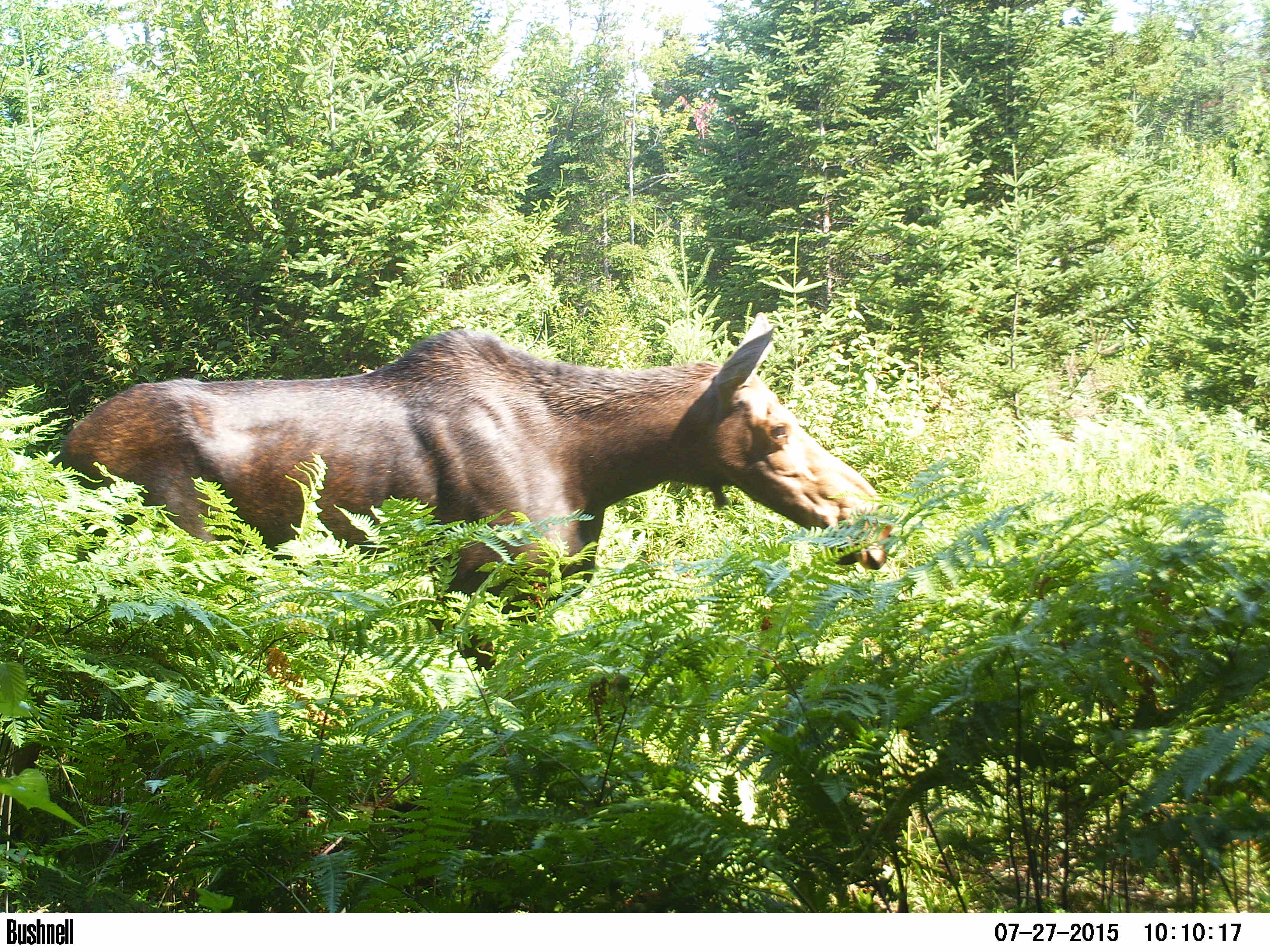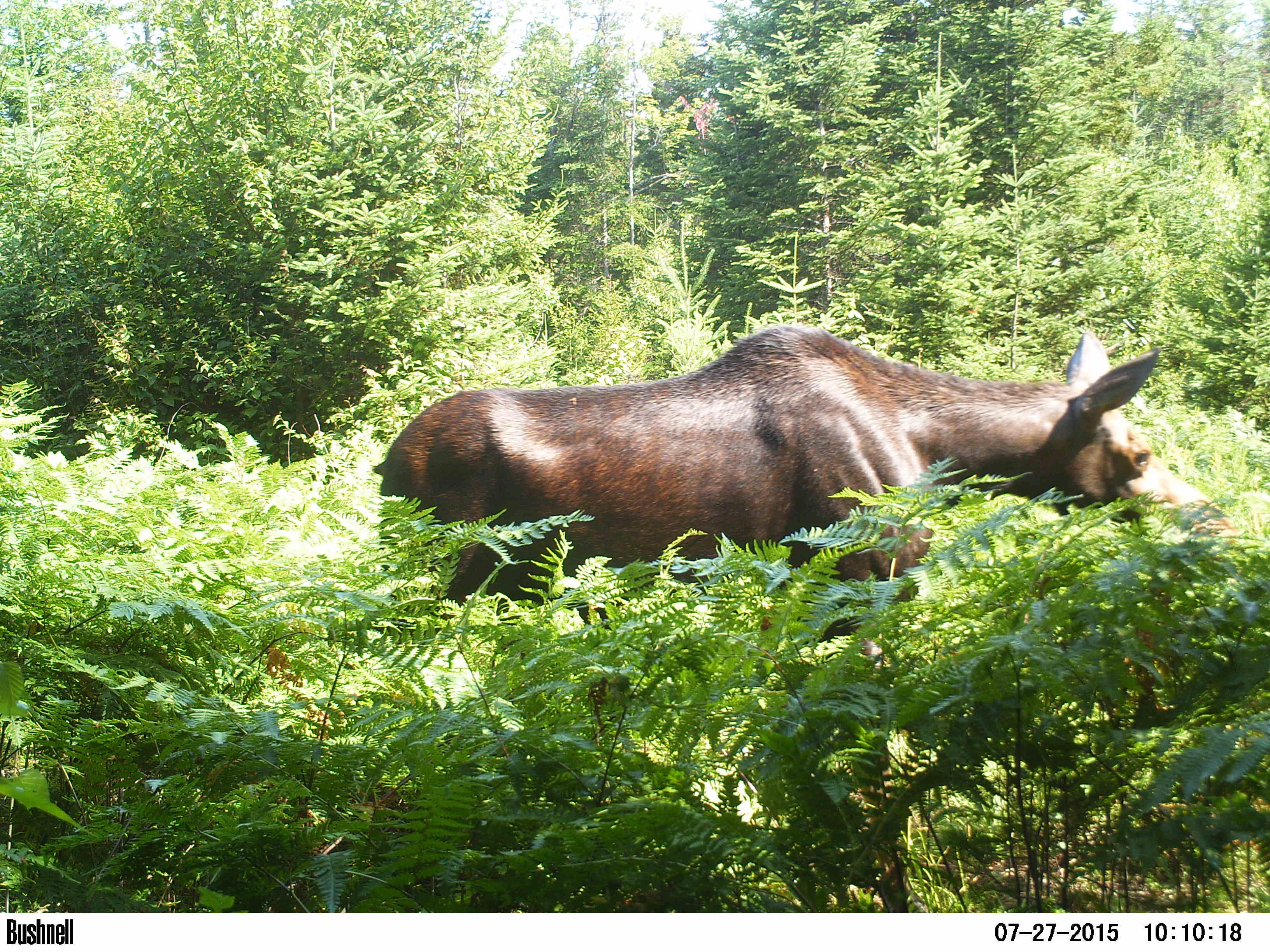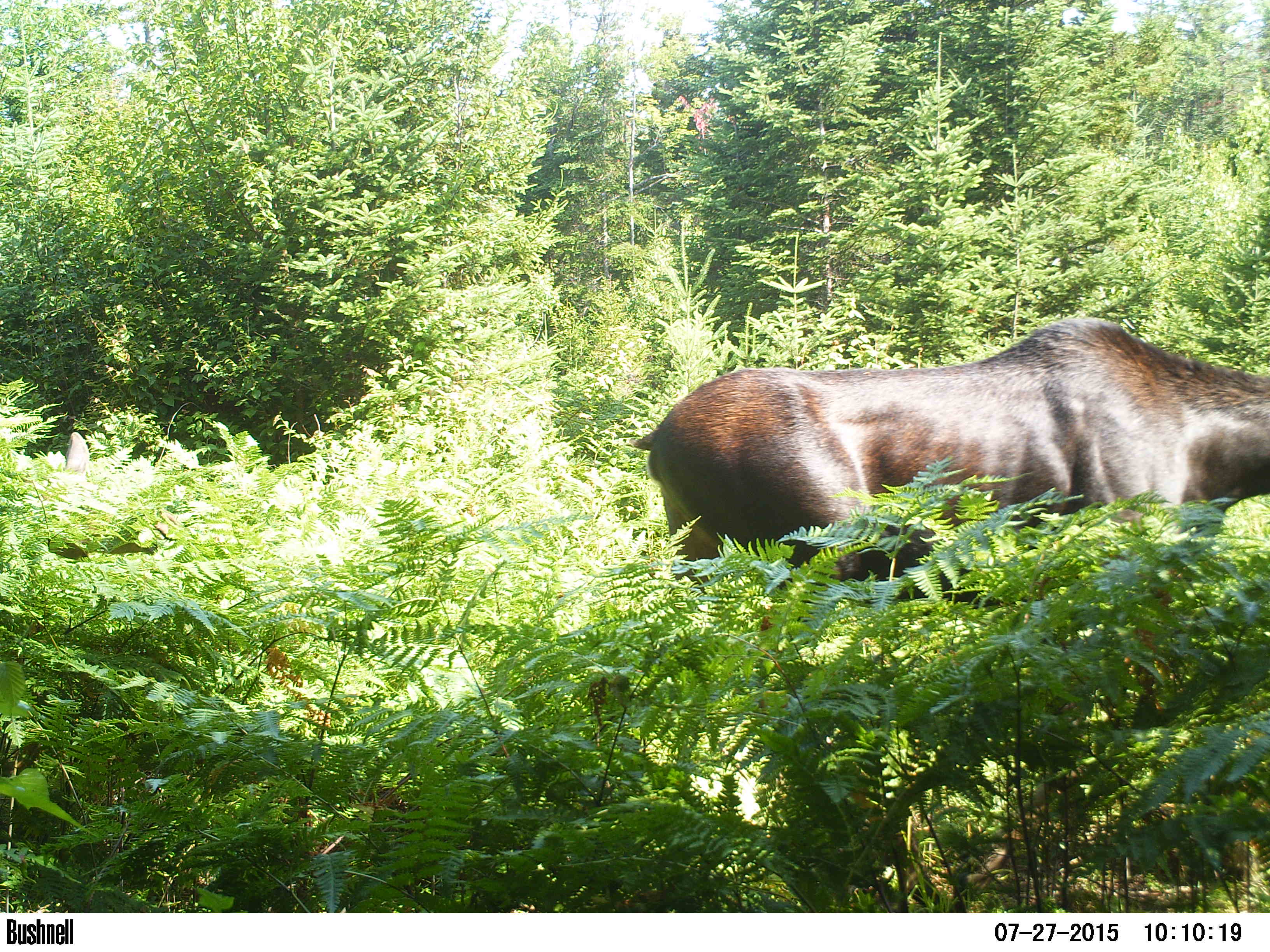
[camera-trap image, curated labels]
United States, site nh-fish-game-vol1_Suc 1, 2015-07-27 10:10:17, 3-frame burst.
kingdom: Animalia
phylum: Chordata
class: Mammalia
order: Artiodactyla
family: Cervidae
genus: Alces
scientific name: Alces alces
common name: moose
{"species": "moose (Alces alces)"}